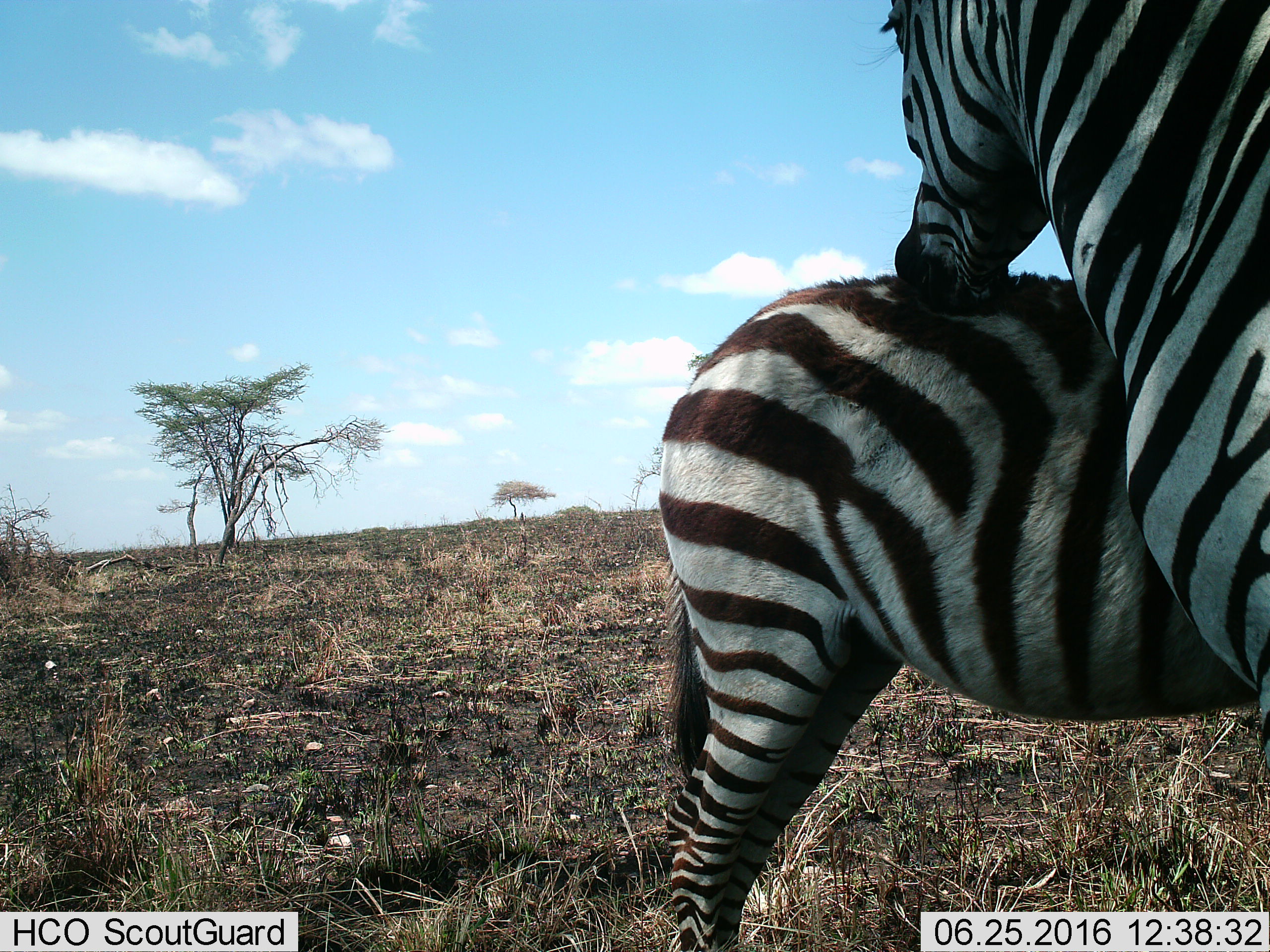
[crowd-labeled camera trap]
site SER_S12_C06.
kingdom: Animalia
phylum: Chordata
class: Mammalia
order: Perissodactyla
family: Equidae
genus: Equus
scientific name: Equus quagga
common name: plains zebra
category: zebraplains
Zebraplains (plains zebra) (Equus quagga), count 2. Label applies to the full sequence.